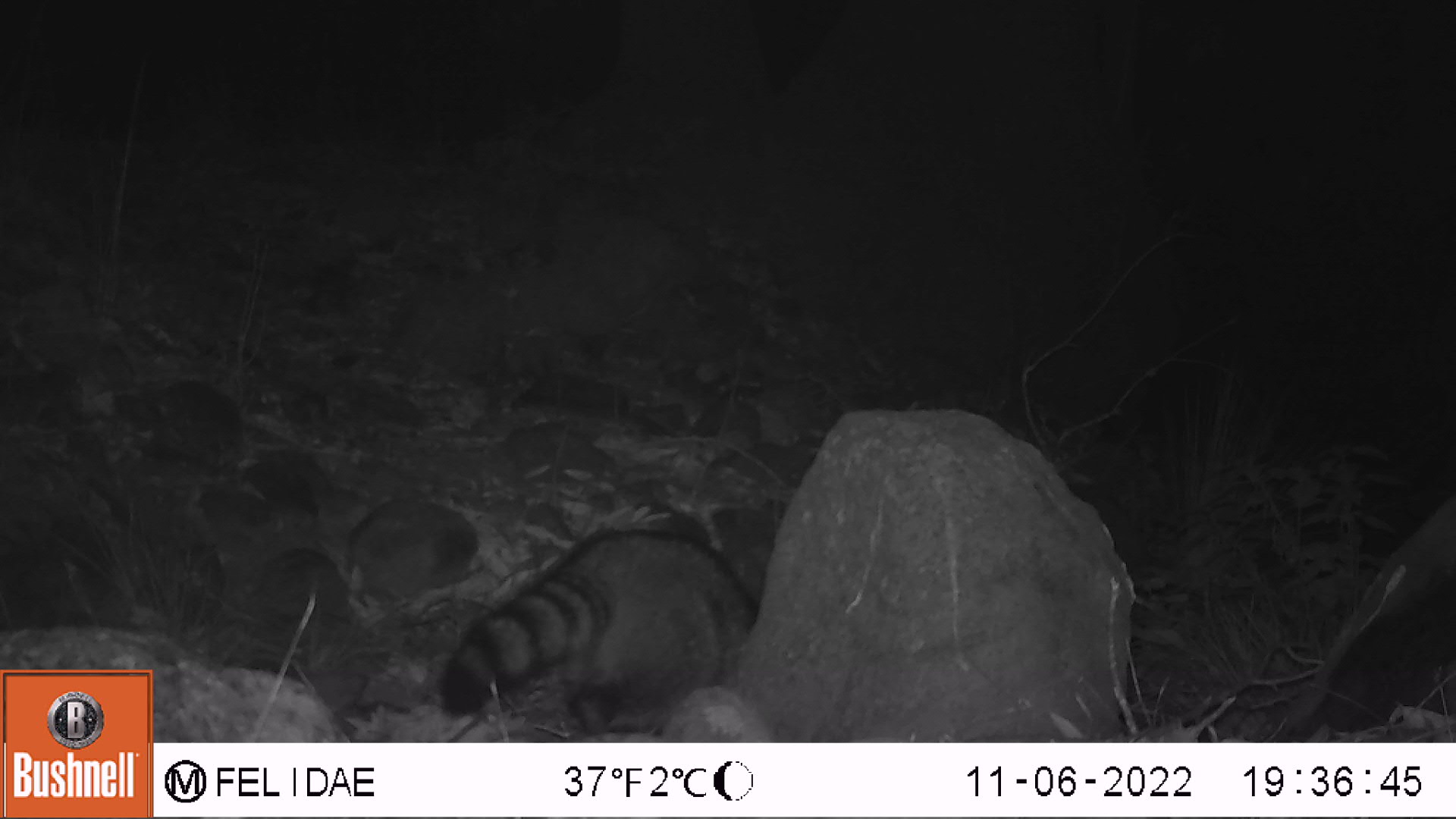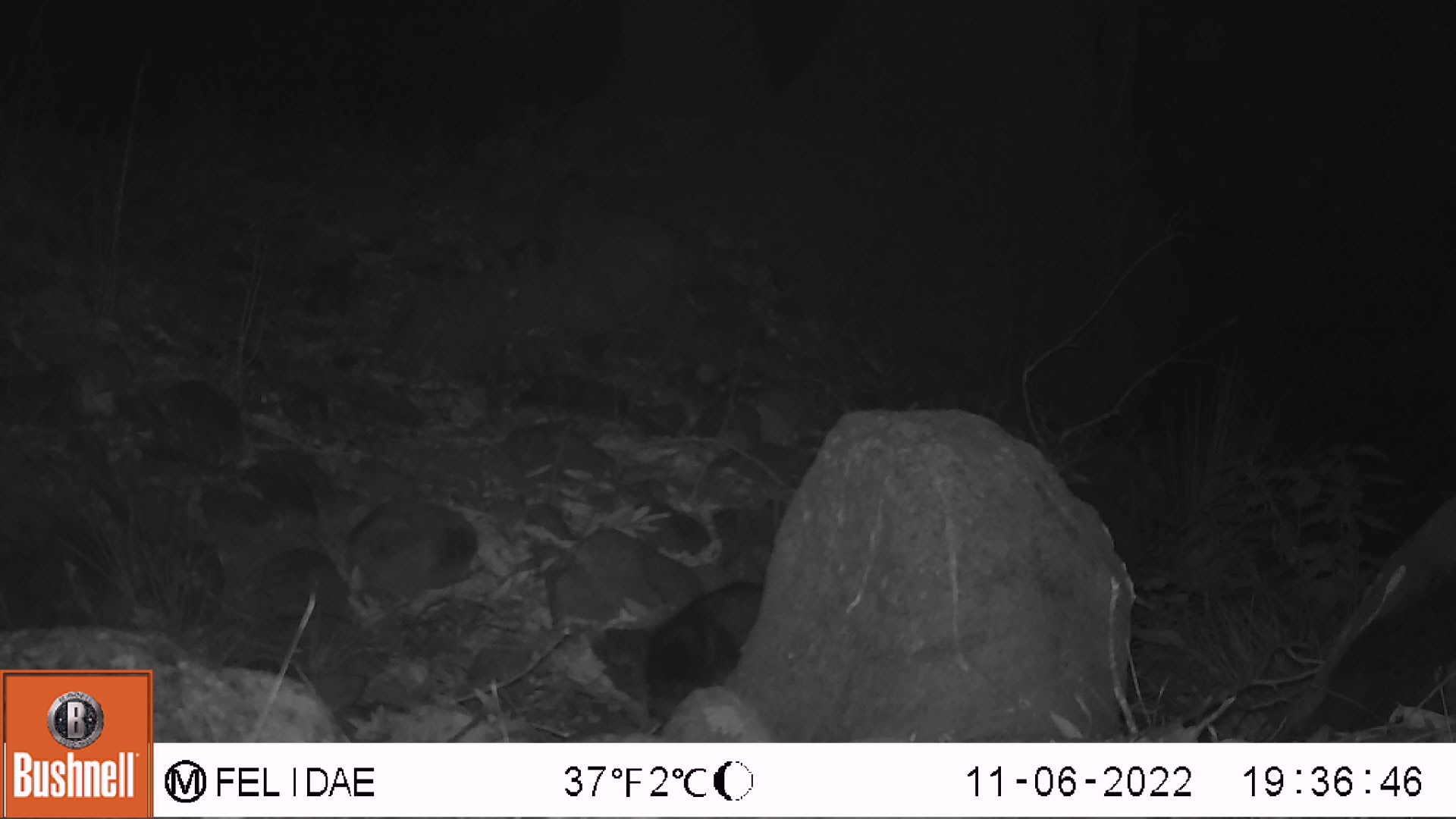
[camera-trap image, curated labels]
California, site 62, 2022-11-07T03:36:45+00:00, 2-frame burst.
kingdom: Animalia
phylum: Chordata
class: Mammalia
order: Carnivora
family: Procyonidae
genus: Procyon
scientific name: Procyon lotor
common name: raccoon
Raccoon (Procyon lotor).